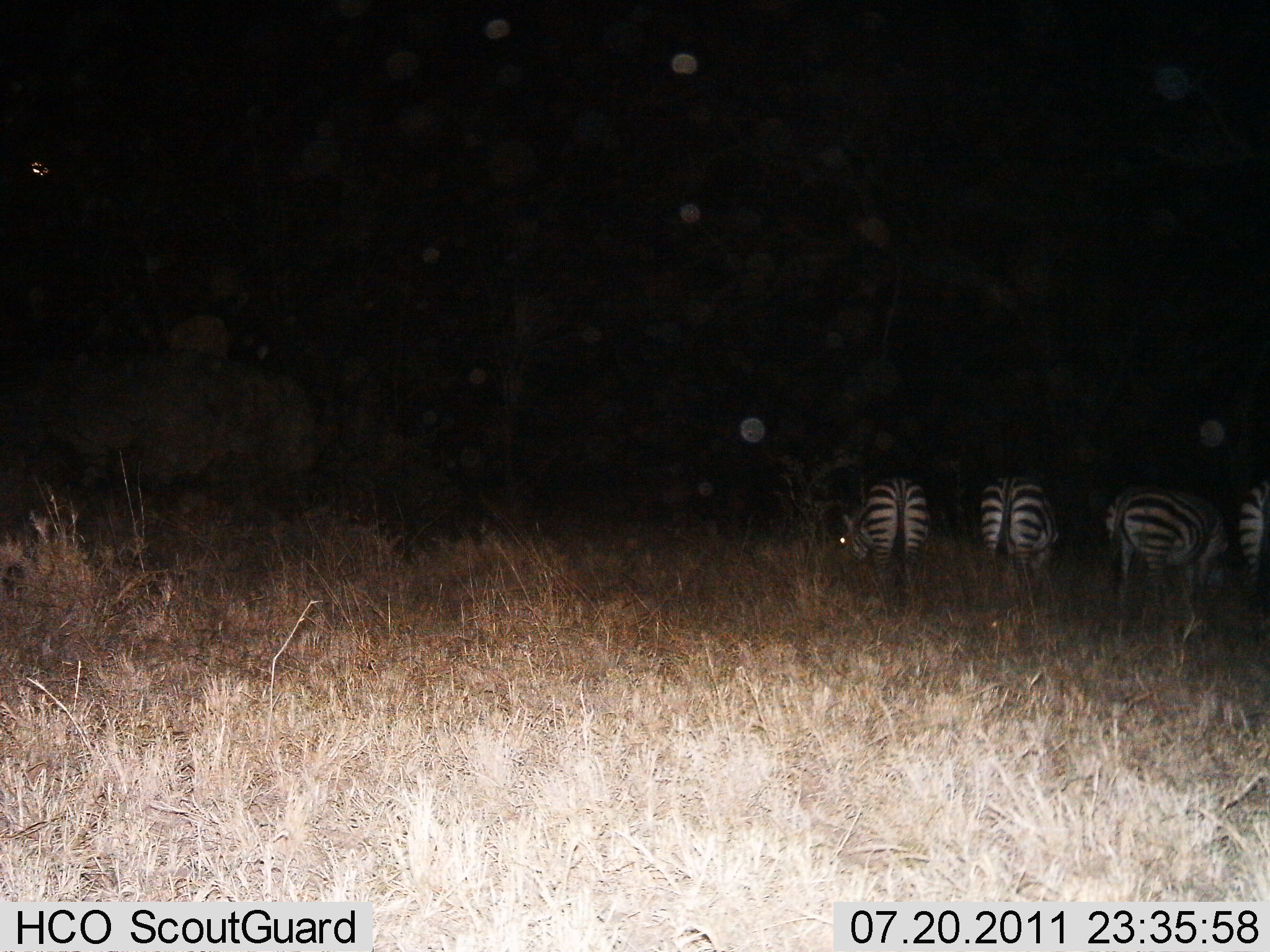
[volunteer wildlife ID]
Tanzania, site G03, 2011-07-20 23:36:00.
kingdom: Animalia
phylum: Chordata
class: Mammalia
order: Perissodactyla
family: Equidae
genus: Equus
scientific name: Equus quagga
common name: plains zebra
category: zebra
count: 4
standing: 54%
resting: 0%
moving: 0%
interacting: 0%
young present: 0%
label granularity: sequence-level